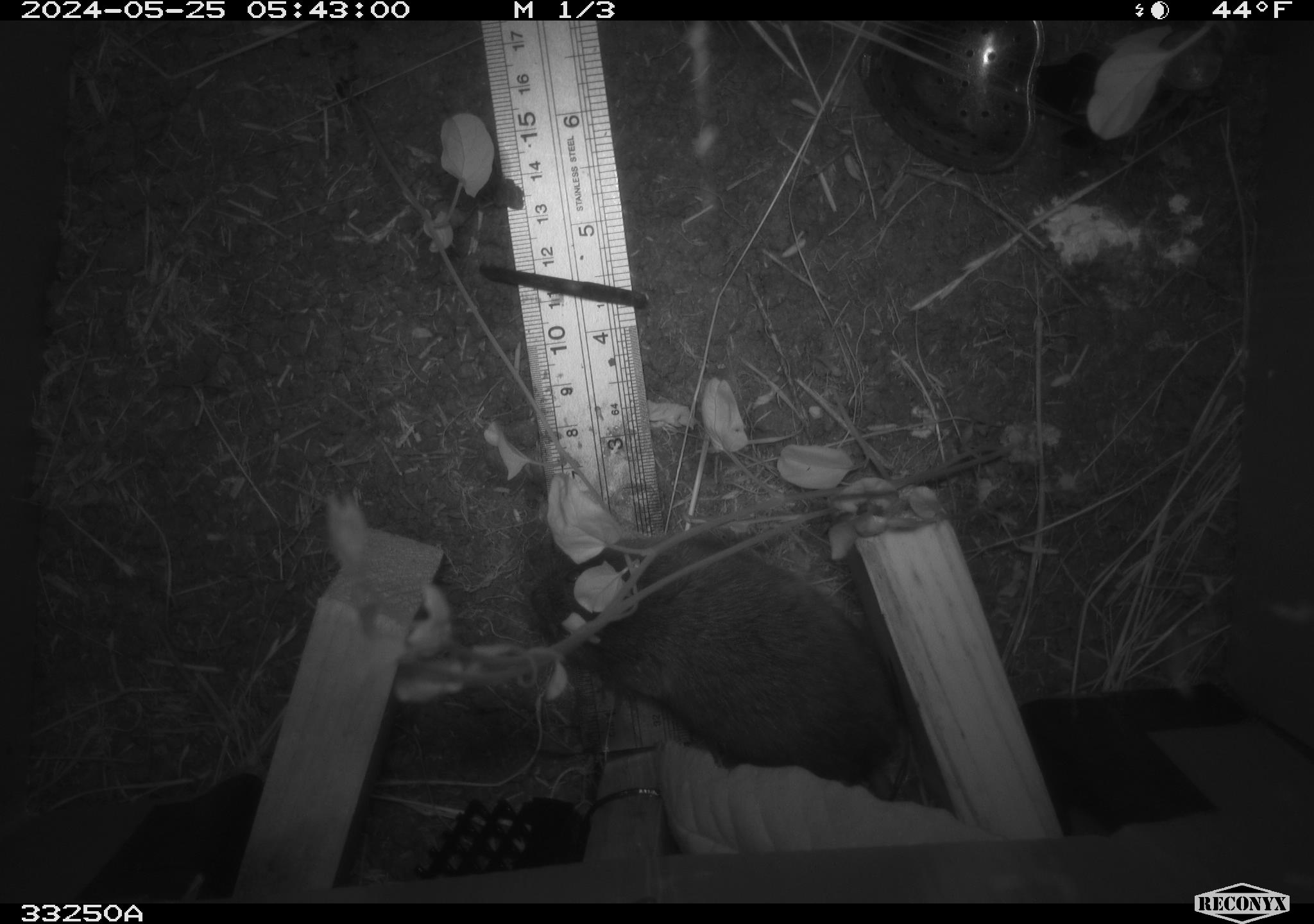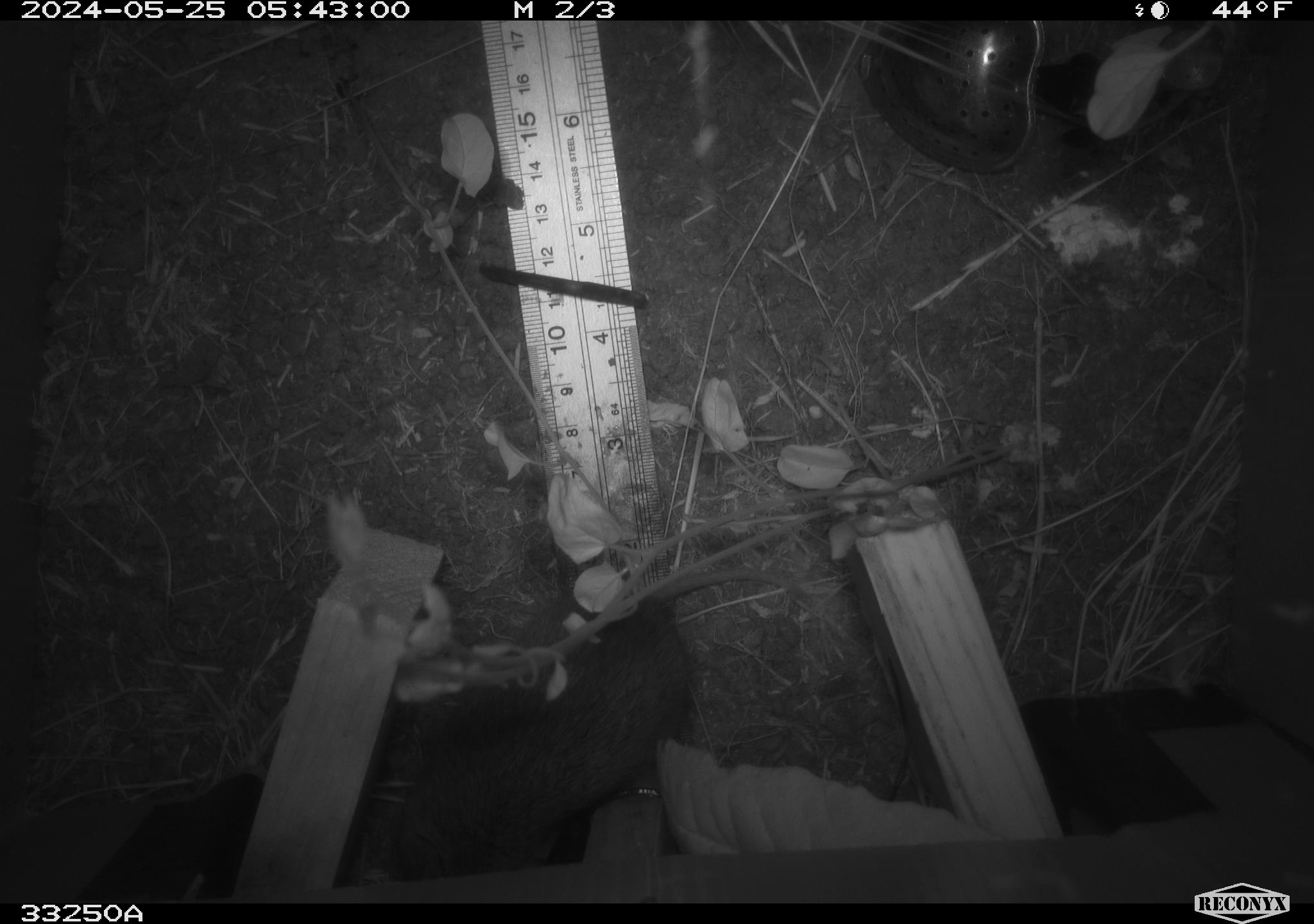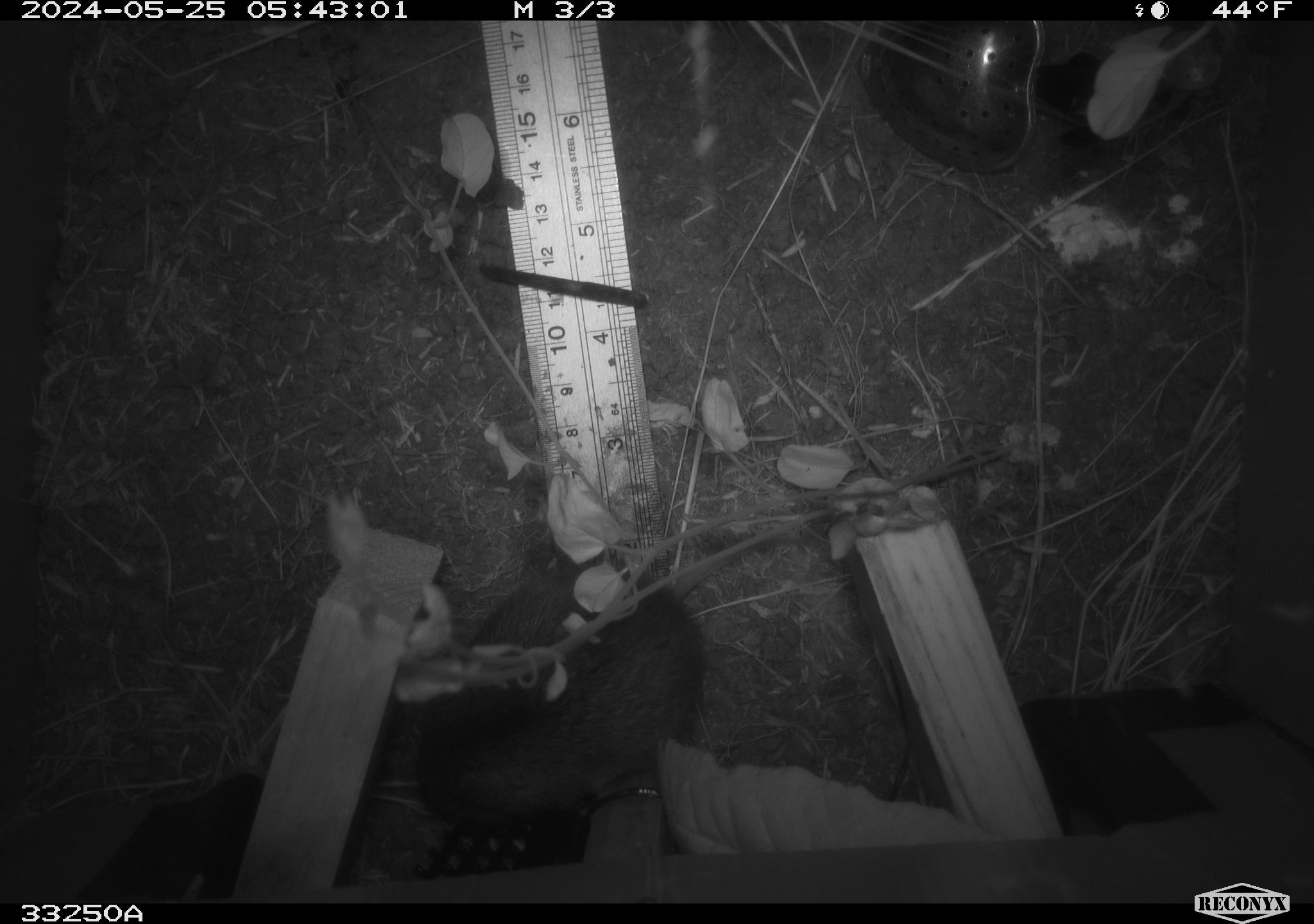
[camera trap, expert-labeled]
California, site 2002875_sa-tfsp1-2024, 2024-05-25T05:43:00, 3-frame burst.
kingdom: Animalia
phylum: Chordata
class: Mammalia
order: Rodentia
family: Cricetidae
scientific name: Arvicolinae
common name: voles, lemmings, and muskrats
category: arvicolinae subfamily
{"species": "arvicolinae subfamily (voles, lemmings, and muskrats) (Arvicolinae)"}